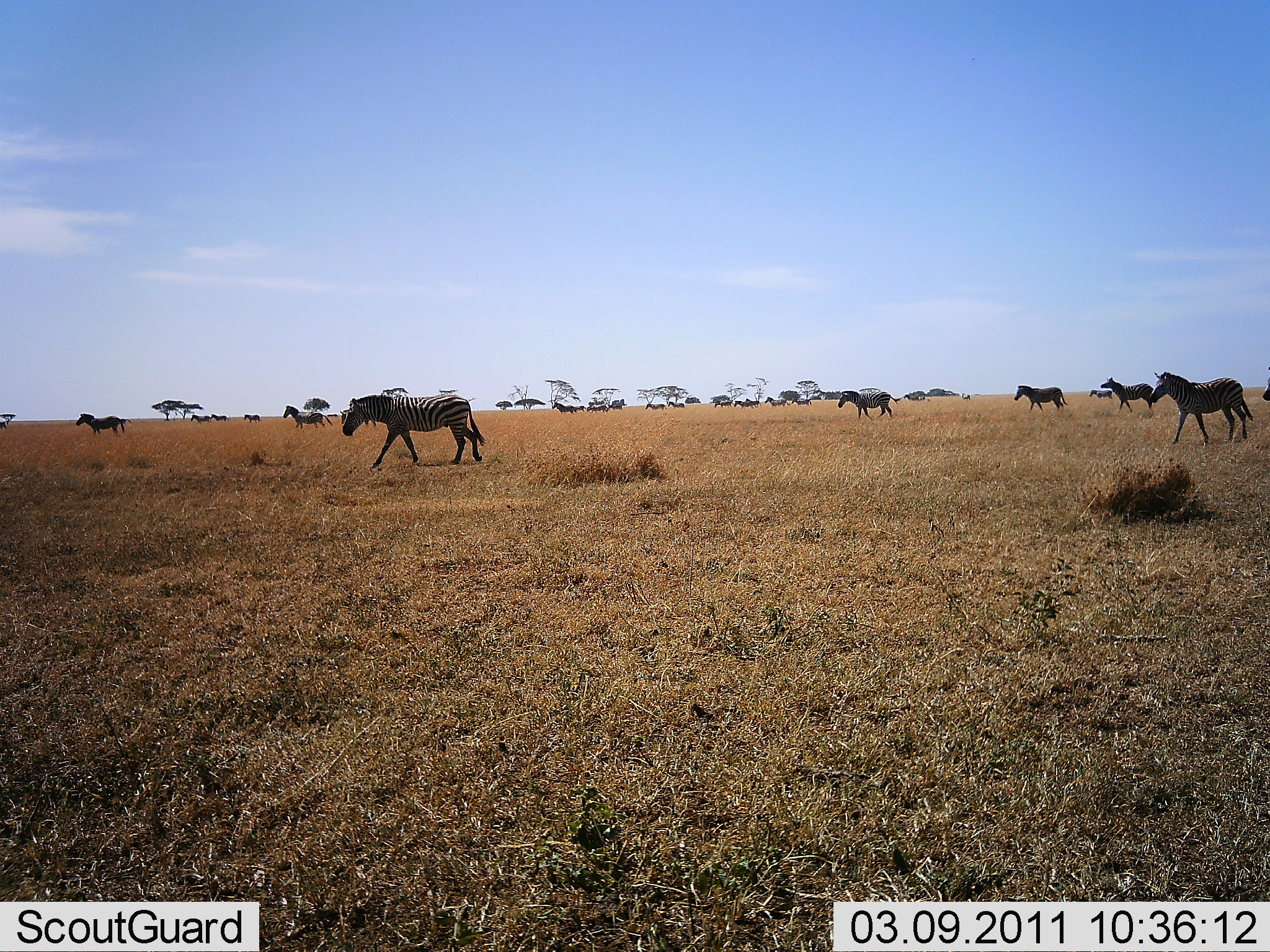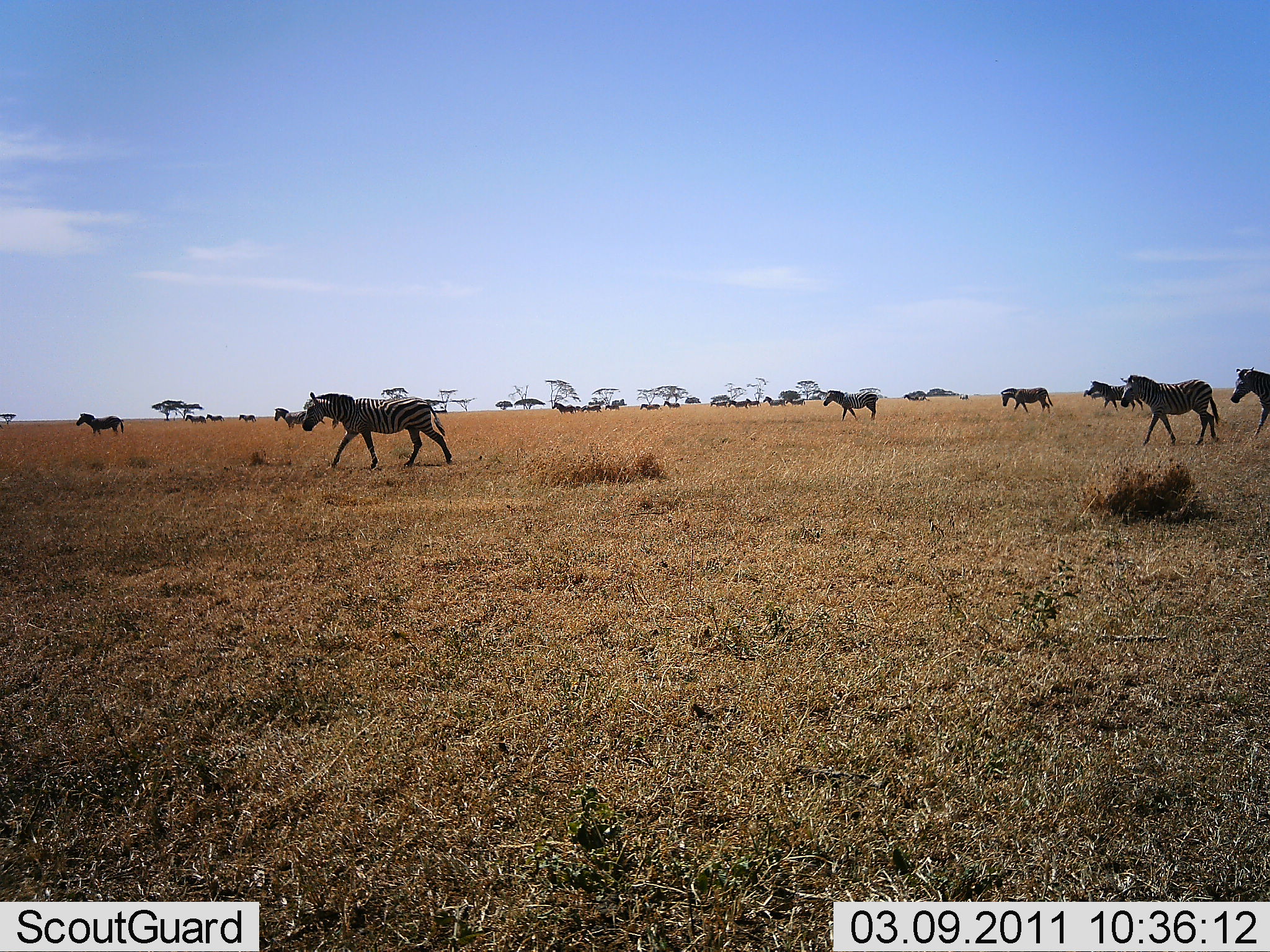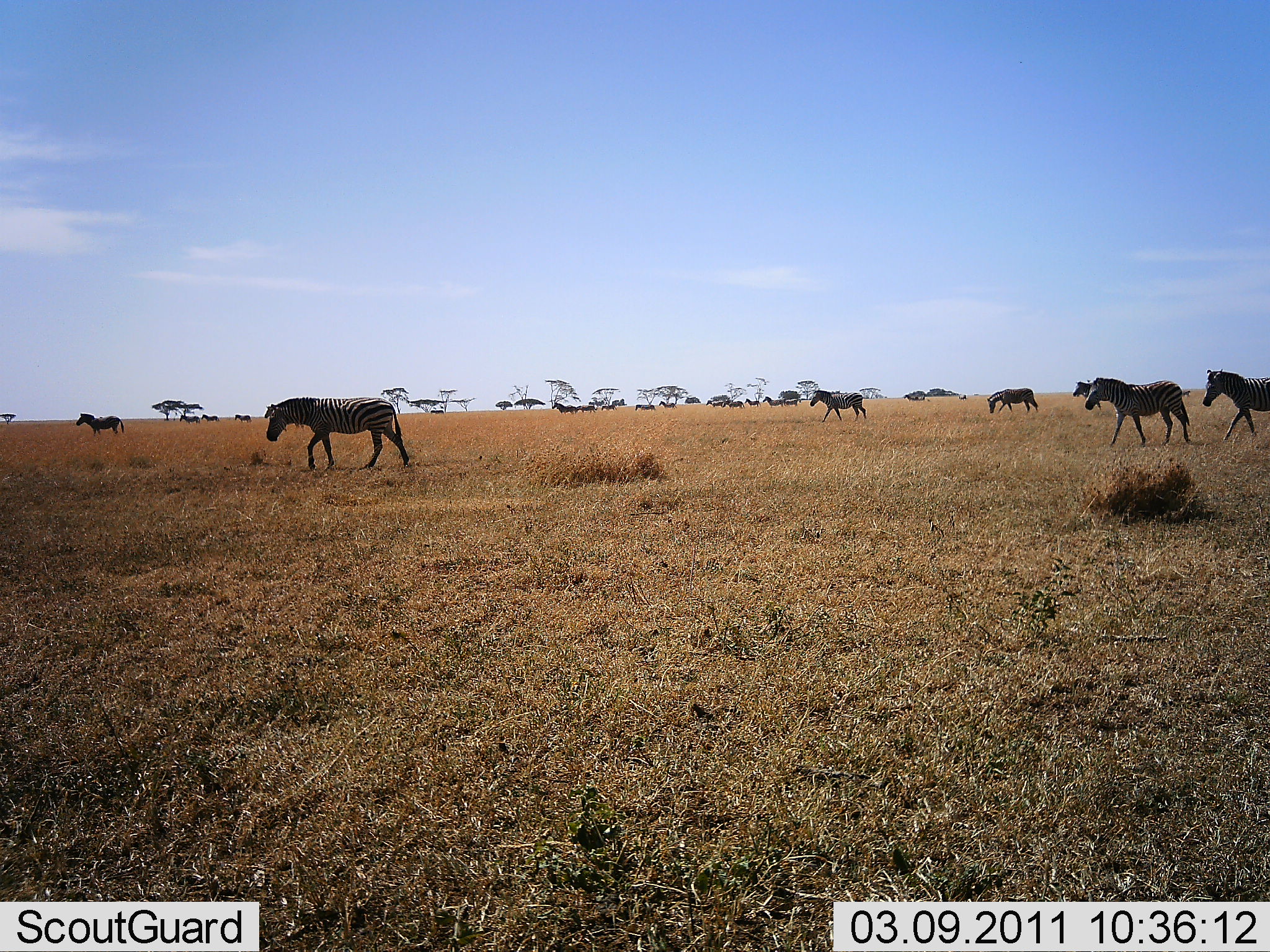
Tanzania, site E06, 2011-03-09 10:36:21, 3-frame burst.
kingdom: Animalia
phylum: Chordata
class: Mammalia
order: Perissodactyla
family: Equidae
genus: Equus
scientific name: Equus quagga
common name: plains zebra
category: zebra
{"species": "zebra (plains zebra) (Equus quagga)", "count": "11-50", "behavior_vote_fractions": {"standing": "8%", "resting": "0%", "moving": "100%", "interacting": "0%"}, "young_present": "0%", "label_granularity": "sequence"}